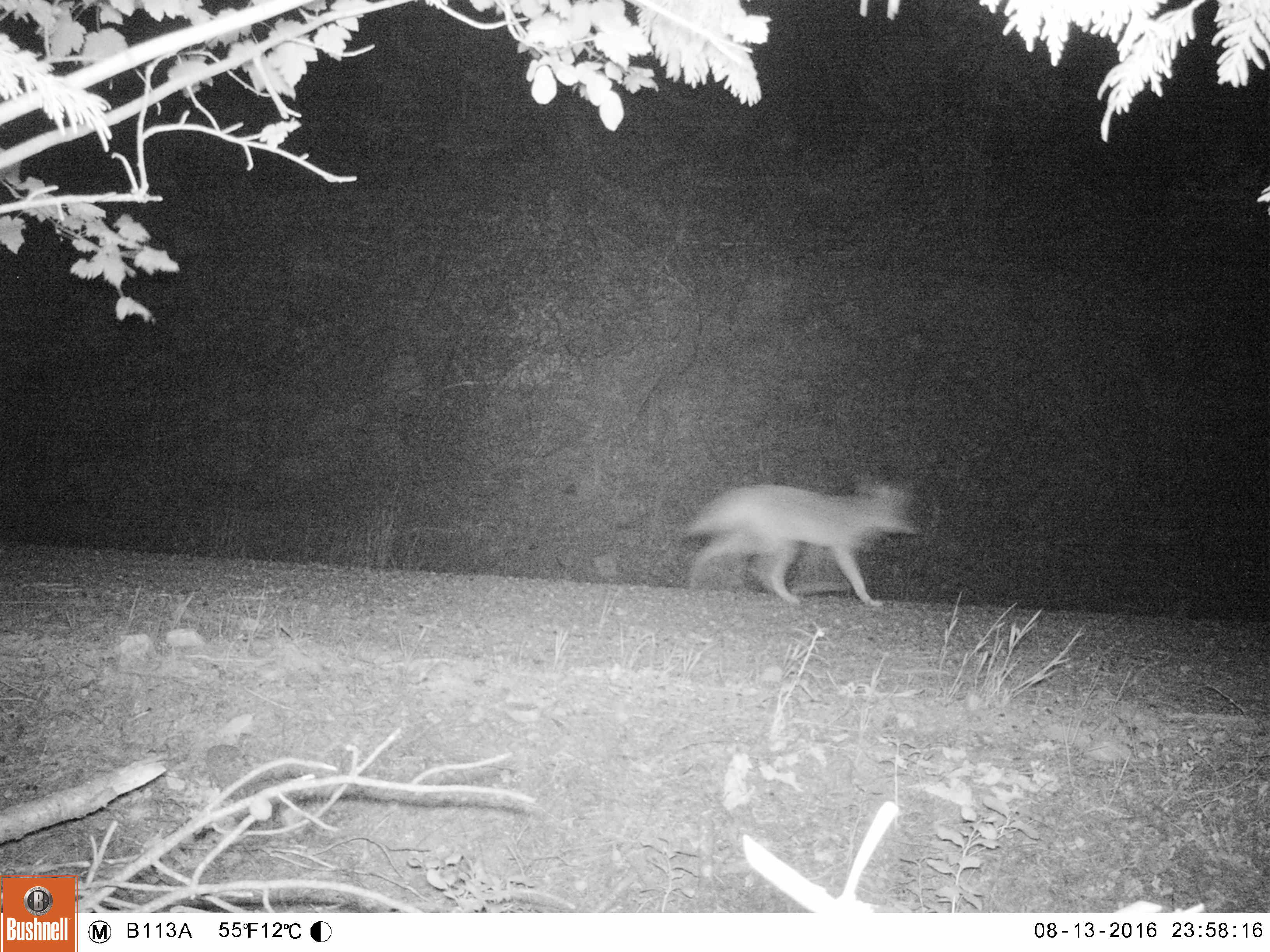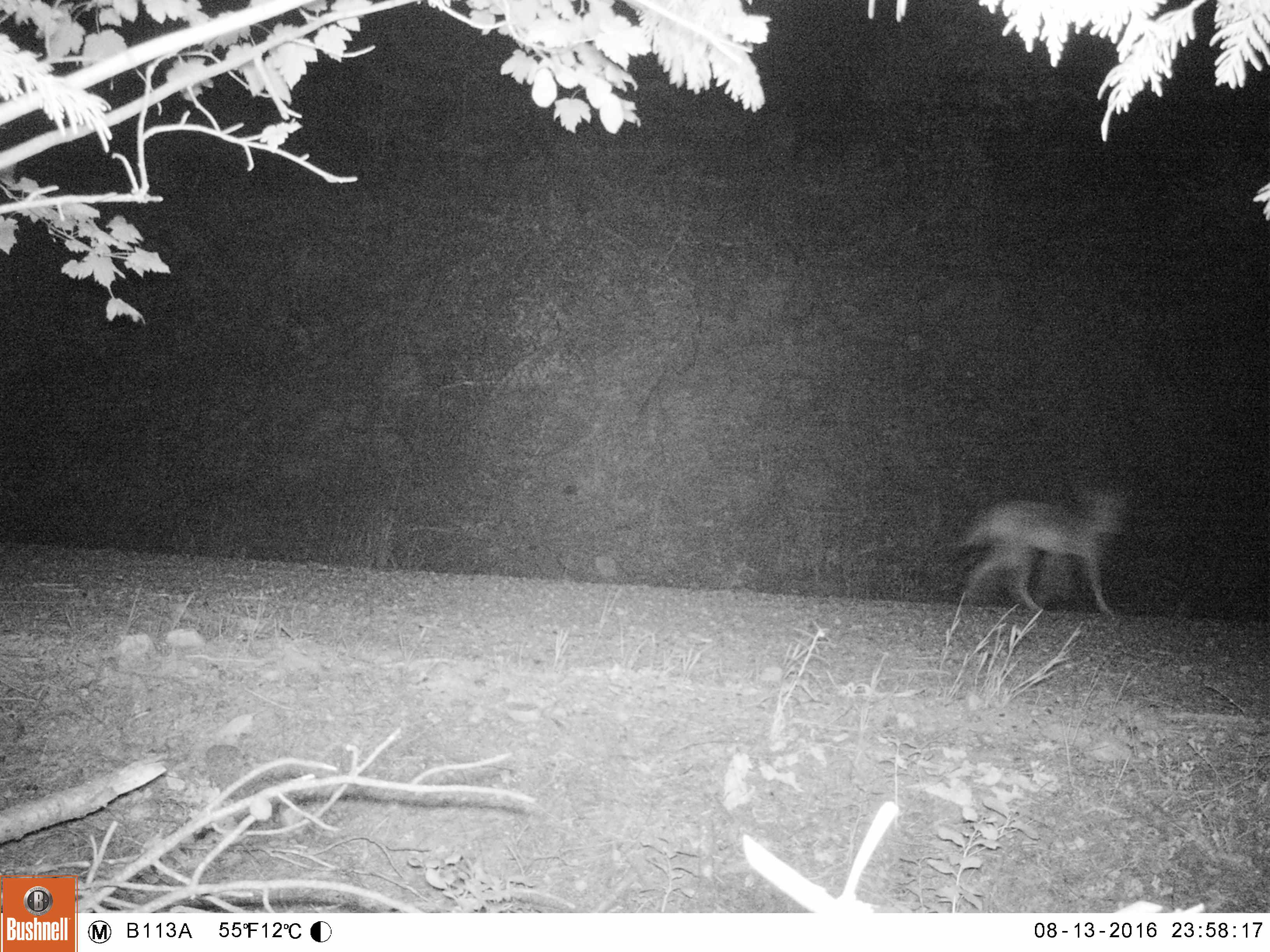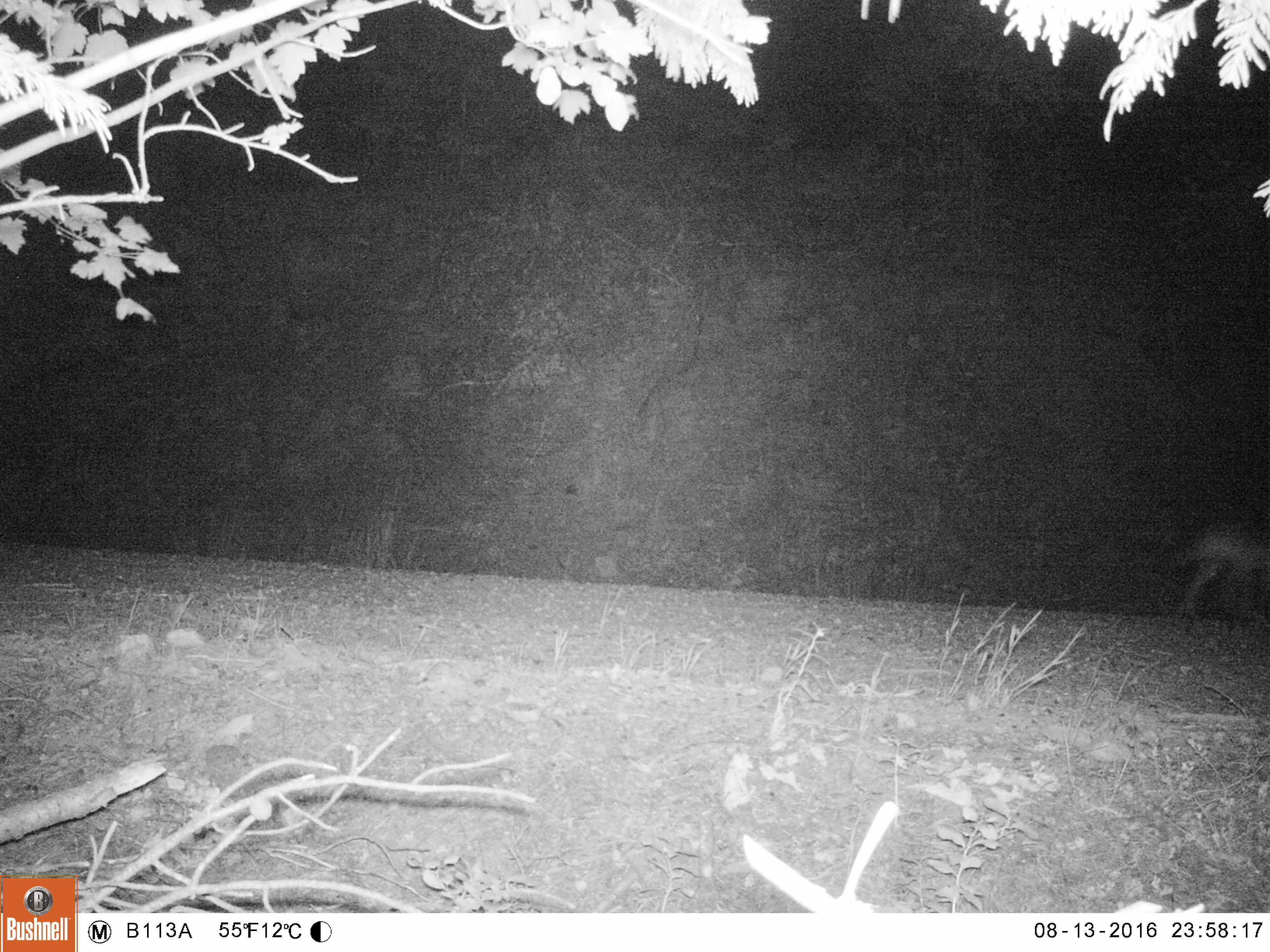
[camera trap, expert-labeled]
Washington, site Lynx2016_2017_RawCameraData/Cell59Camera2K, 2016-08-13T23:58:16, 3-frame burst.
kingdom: Animalia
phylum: Chordata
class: Mammalia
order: Carnivora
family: Canidae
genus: Canis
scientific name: Canis latrans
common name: coyote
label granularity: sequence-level